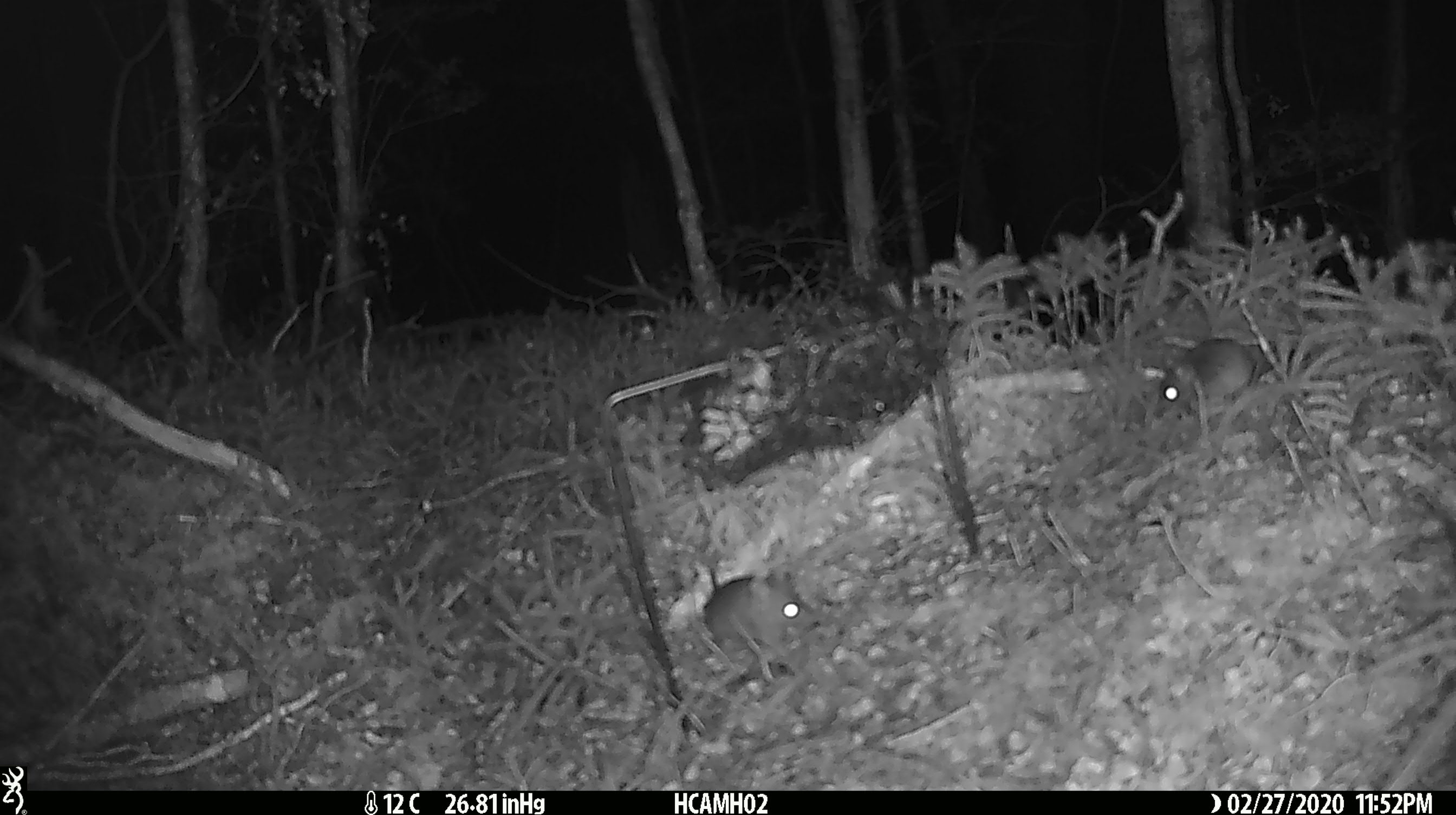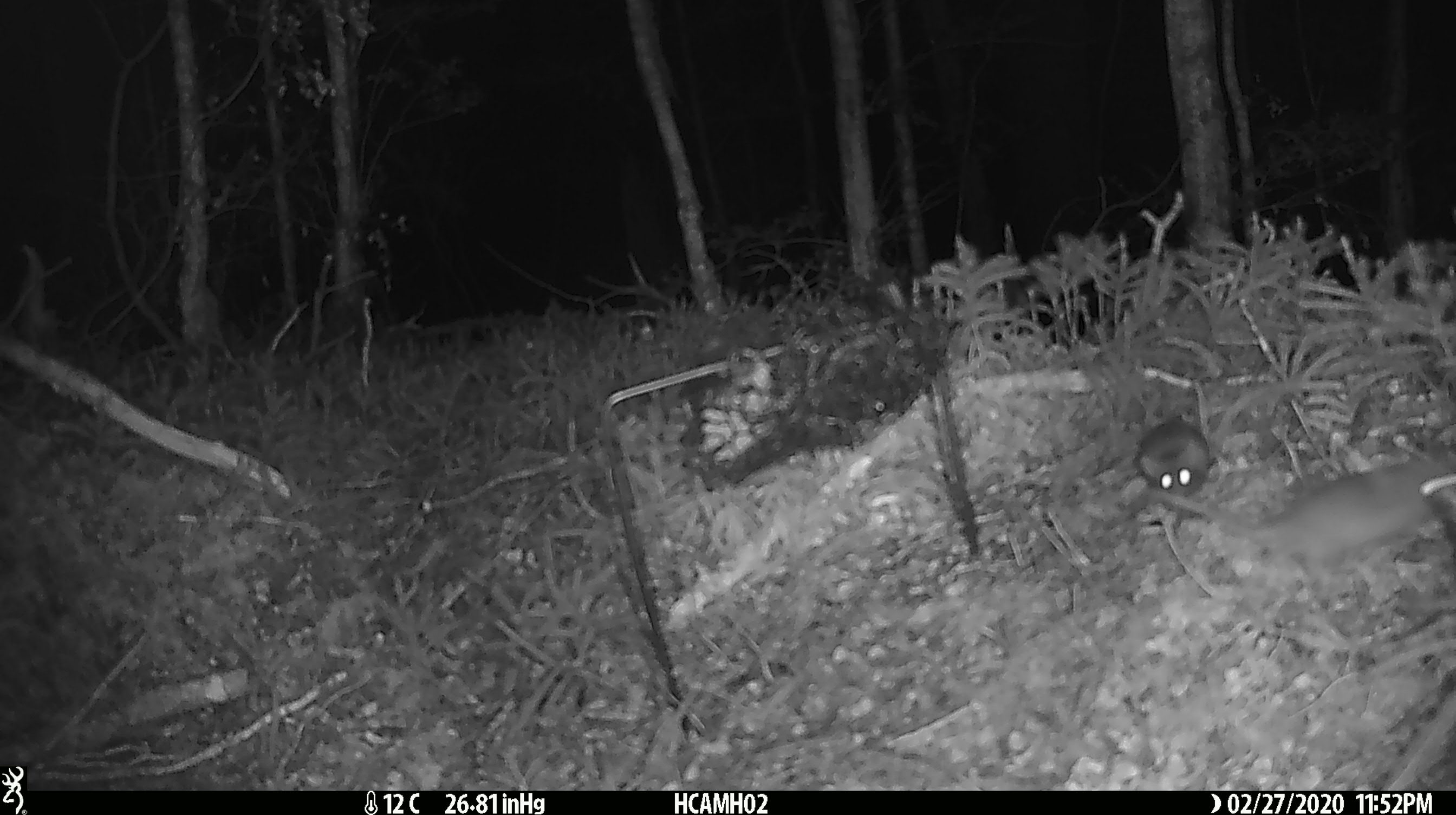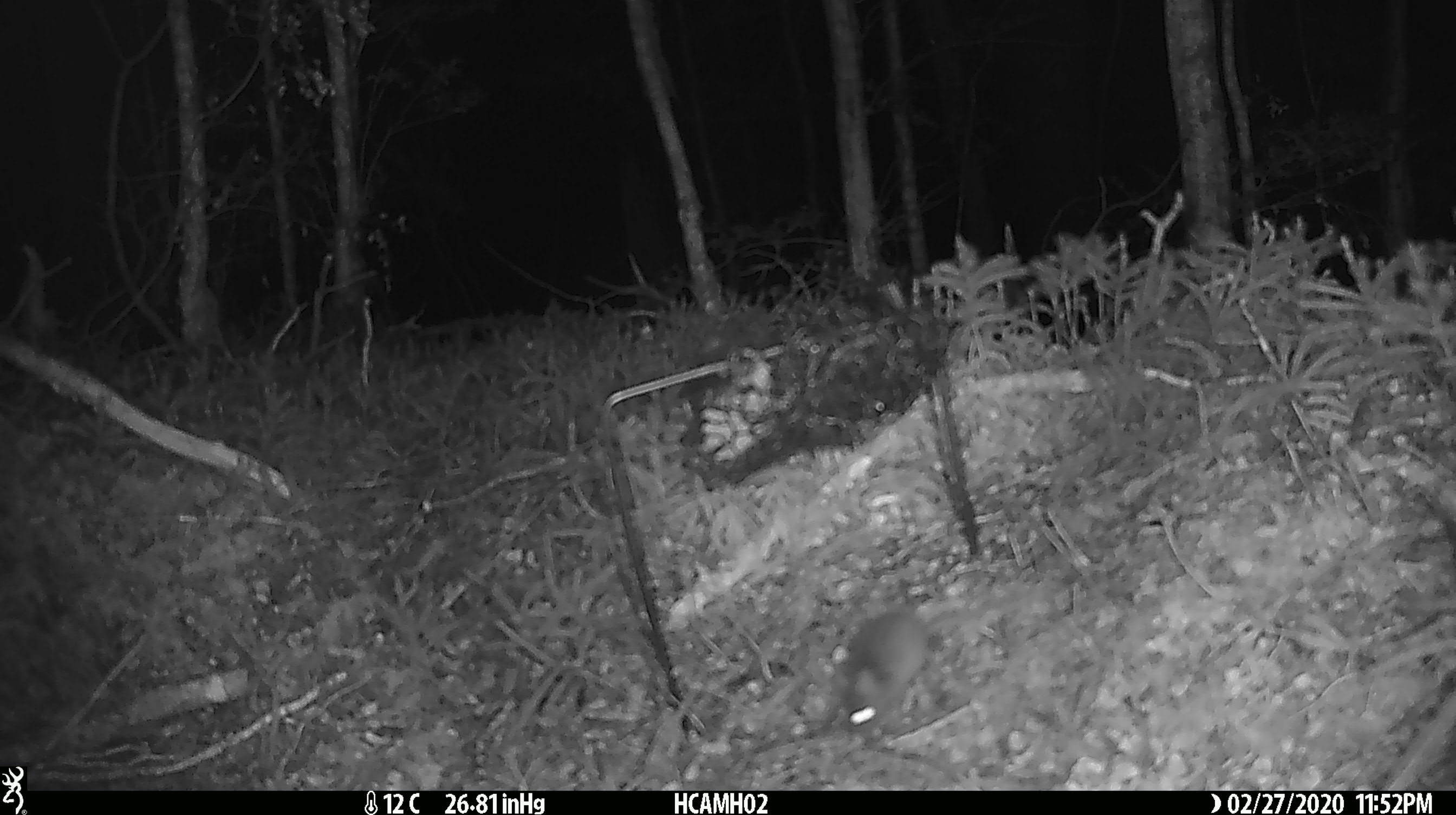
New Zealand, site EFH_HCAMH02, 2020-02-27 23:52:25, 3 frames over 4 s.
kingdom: Animalia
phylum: Chordata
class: Mammalia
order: Rodentia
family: Muridae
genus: Mus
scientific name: Mus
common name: mouse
Mouse (Mus).